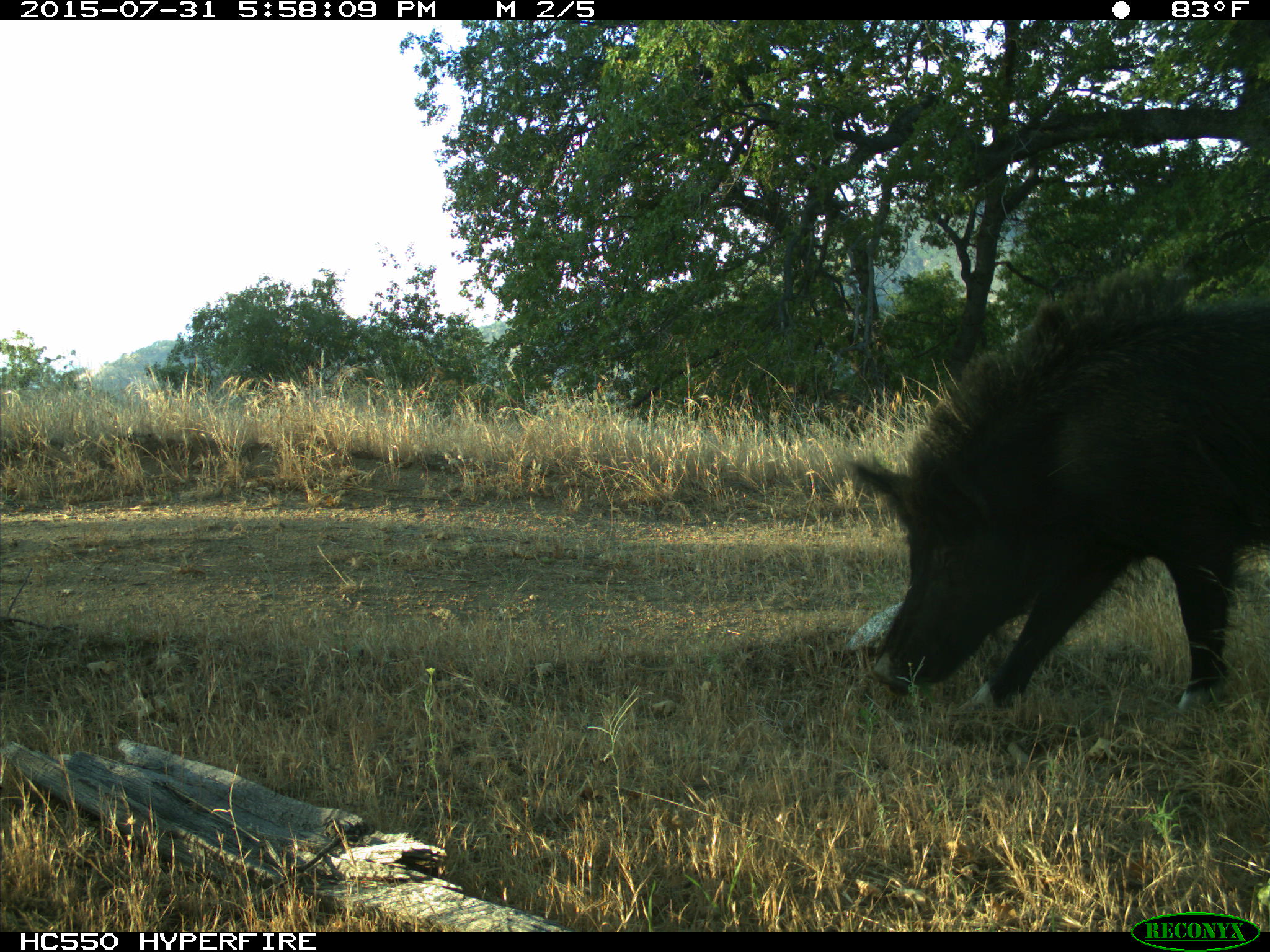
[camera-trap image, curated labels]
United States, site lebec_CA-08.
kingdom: Animalia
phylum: Chordata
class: Mammalia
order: Artiodactyla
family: Suidae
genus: Sus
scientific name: Sus scrofa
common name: wild boar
Sus scrofa (wild boar).